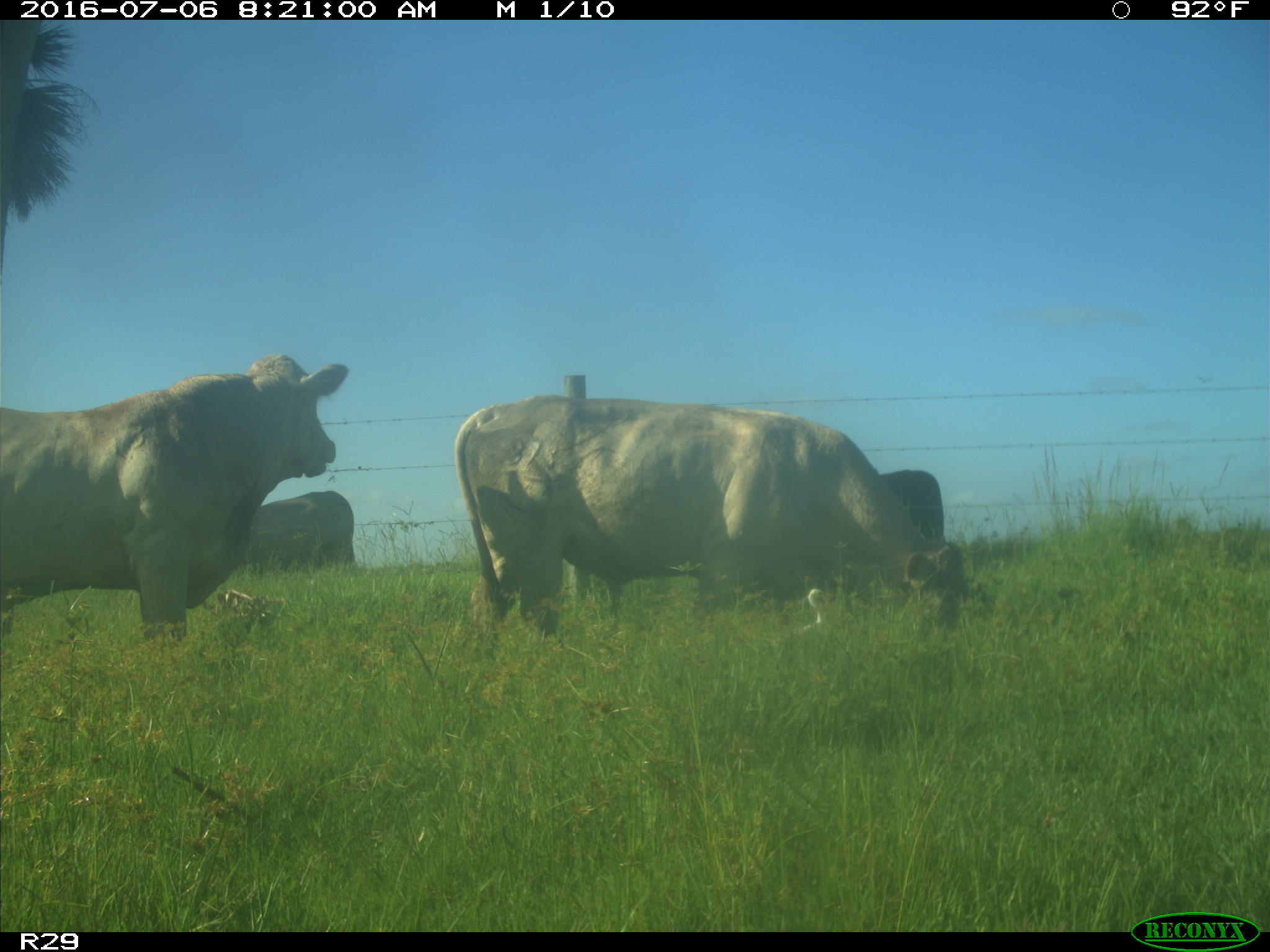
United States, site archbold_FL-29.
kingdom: Animalia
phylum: Chordata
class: Mammalia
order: Artiodactyla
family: Bovidae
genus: Bos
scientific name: Bos taurus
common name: domestic cow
Bos taurus (domestic cow).